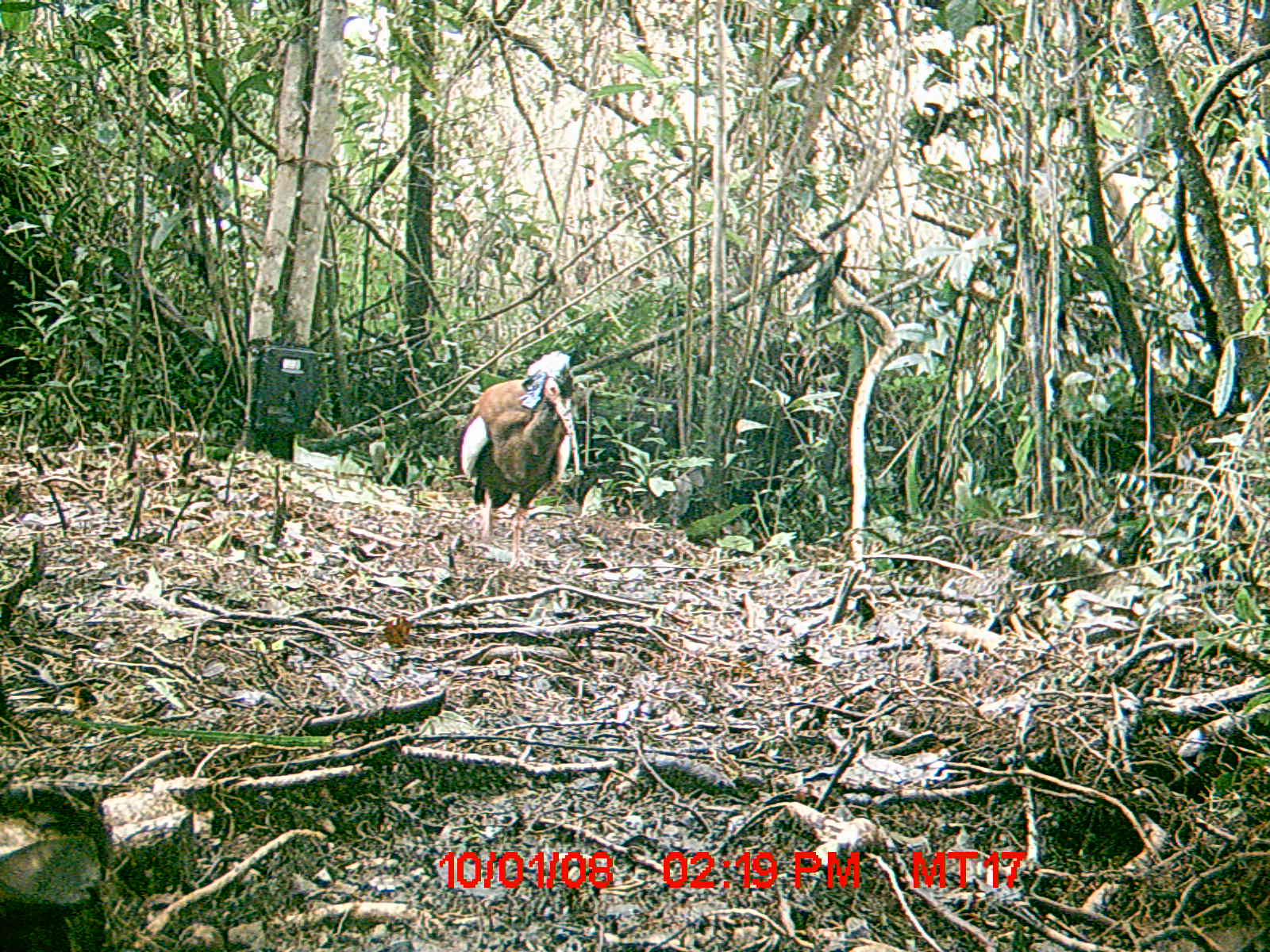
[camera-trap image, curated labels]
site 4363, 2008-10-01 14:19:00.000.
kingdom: Animalia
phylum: Chordata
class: Aves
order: Pelecaniformes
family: Threskiornithidae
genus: Lophotibis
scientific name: Lophotibis cristata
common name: madagascan ibis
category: lophotibis cristataa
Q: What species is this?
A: Lophotibis cristataa (madagascan ibis) (Lophotibis cristata).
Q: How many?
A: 2.